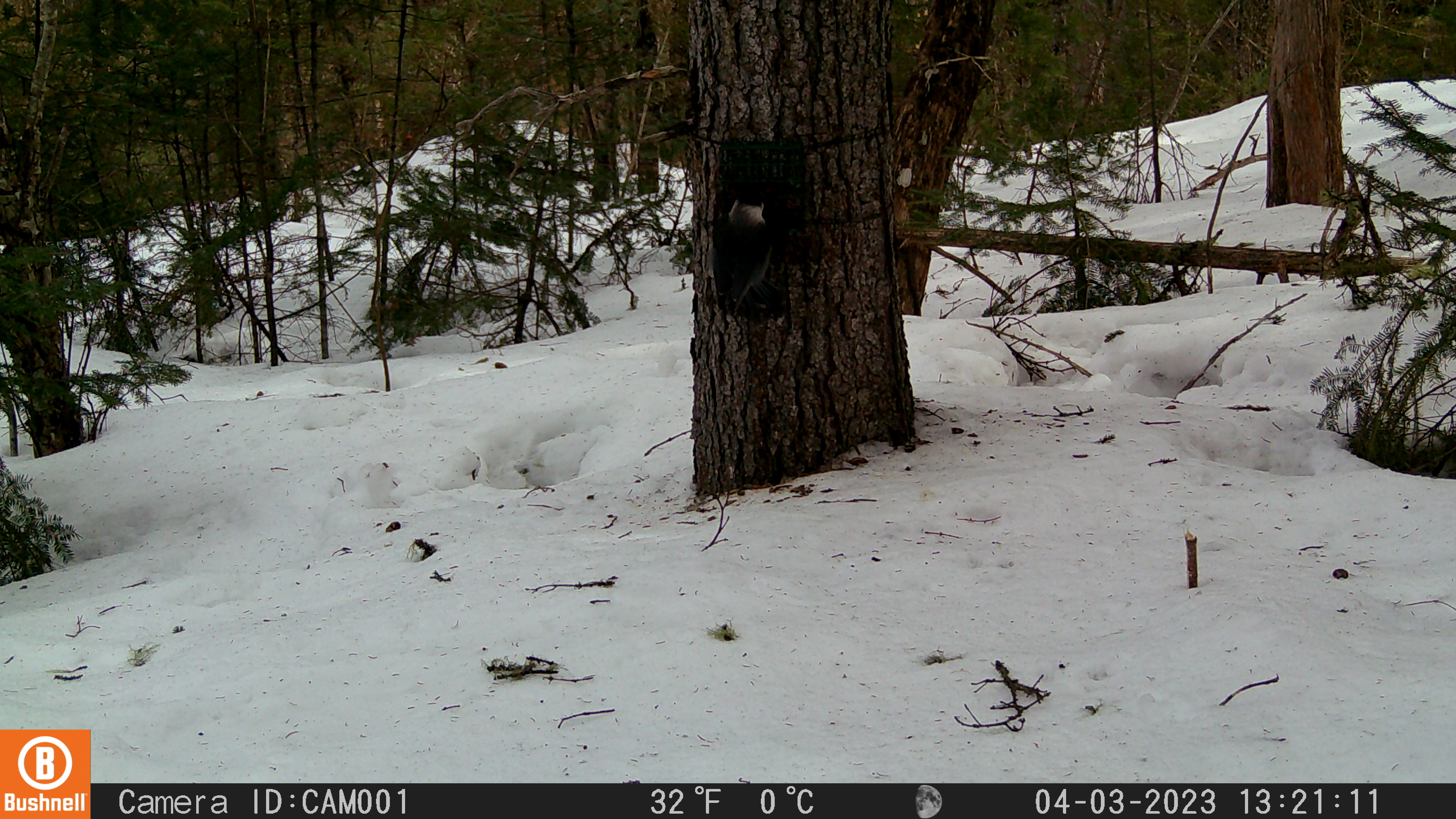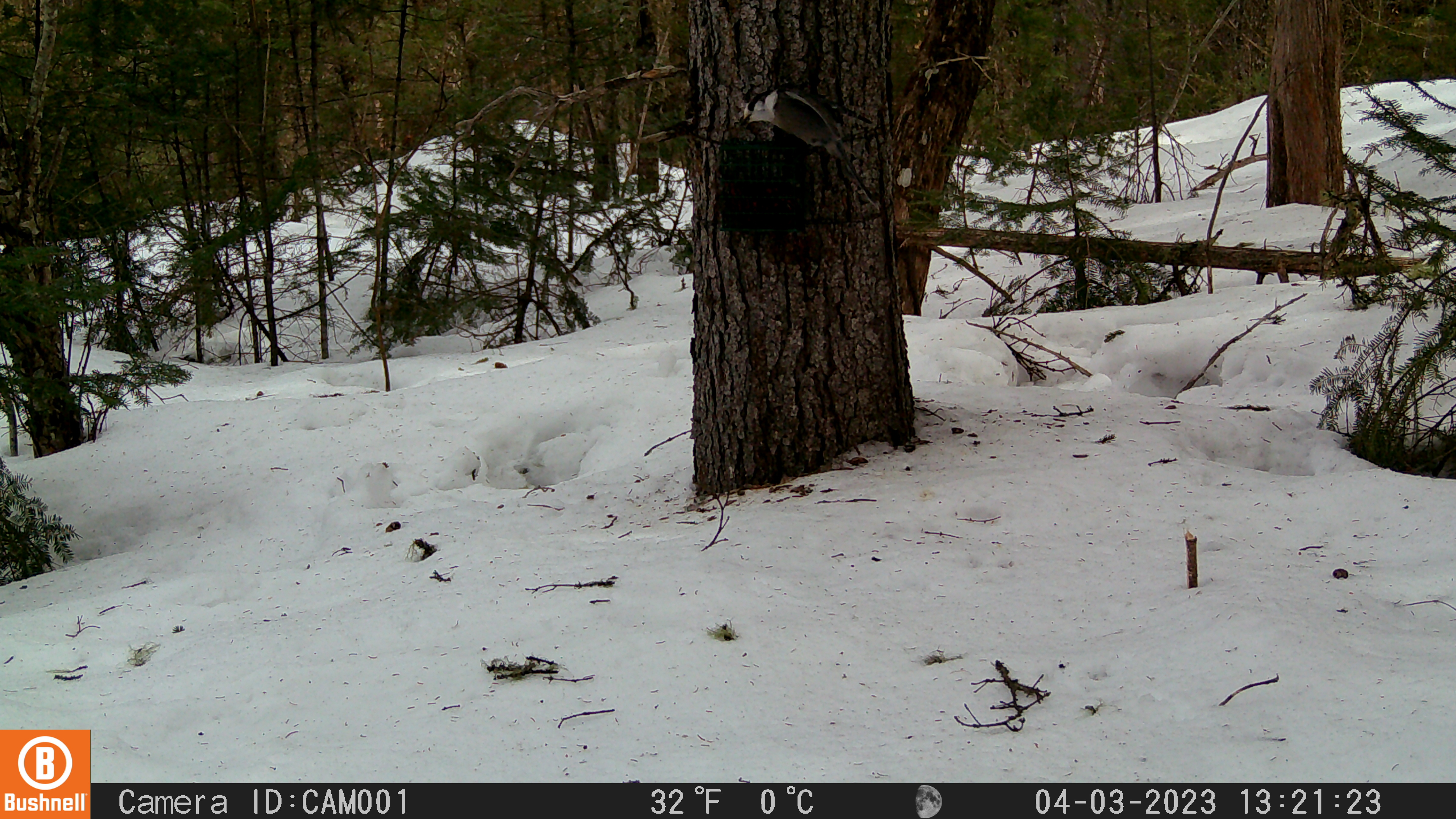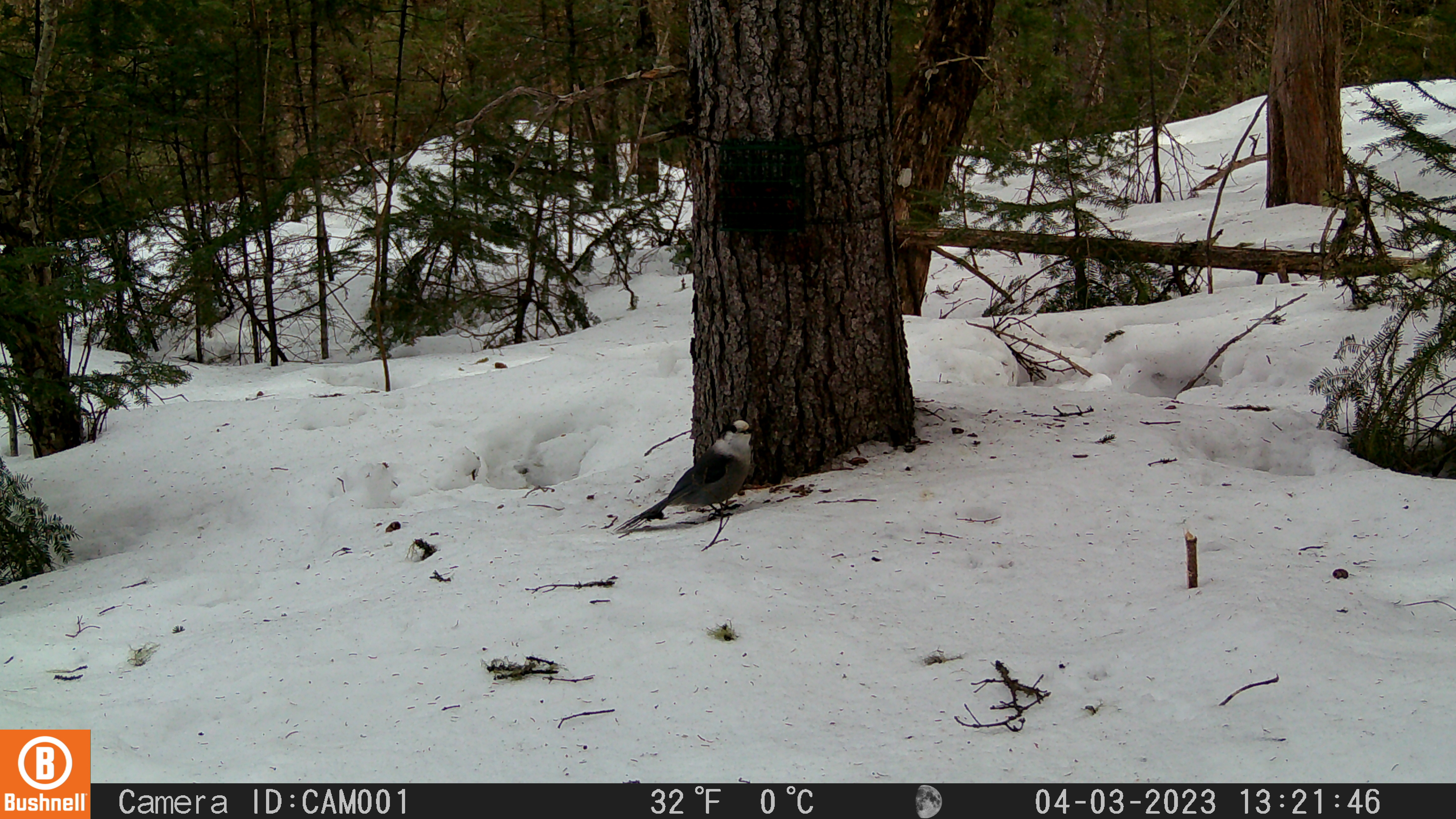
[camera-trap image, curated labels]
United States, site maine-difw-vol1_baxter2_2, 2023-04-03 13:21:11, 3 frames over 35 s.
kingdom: Animalia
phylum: Chordata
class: Aves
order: Passeriformes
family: Corvidae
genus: Perisoreus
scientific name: Perisoreus canadensis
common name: canada jay